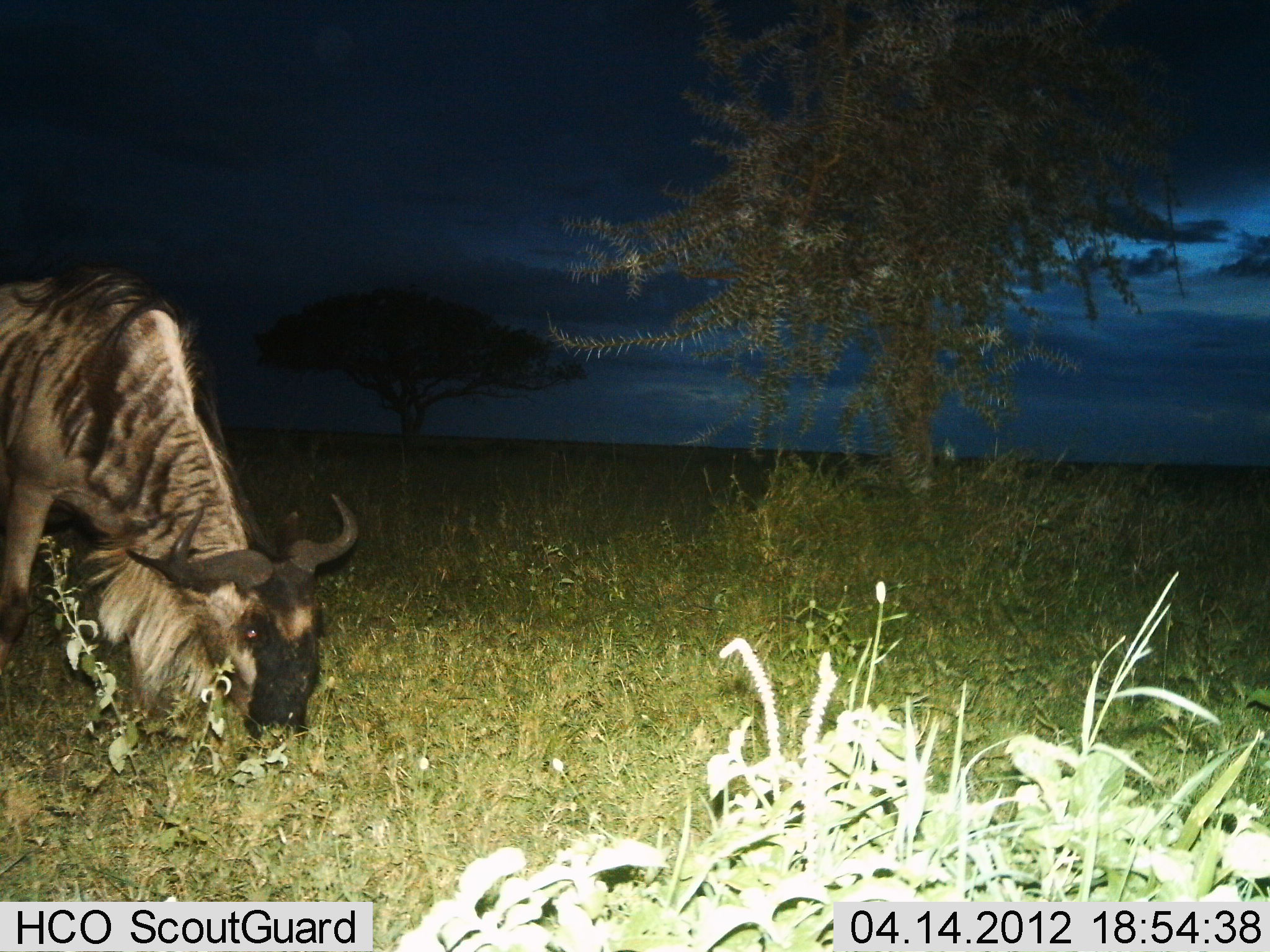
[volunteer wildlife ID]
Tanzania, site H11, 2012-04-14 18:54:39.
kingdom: Animalia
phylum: Chordata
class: Mammalia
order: Artiodactyla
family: Bovidae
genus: Connochaetes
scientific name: Connochaetes taurinus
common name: blue wildebeest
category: wildebeest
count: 1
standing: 10%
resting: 0%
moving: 0%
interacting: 0%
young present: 0%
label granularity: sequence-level